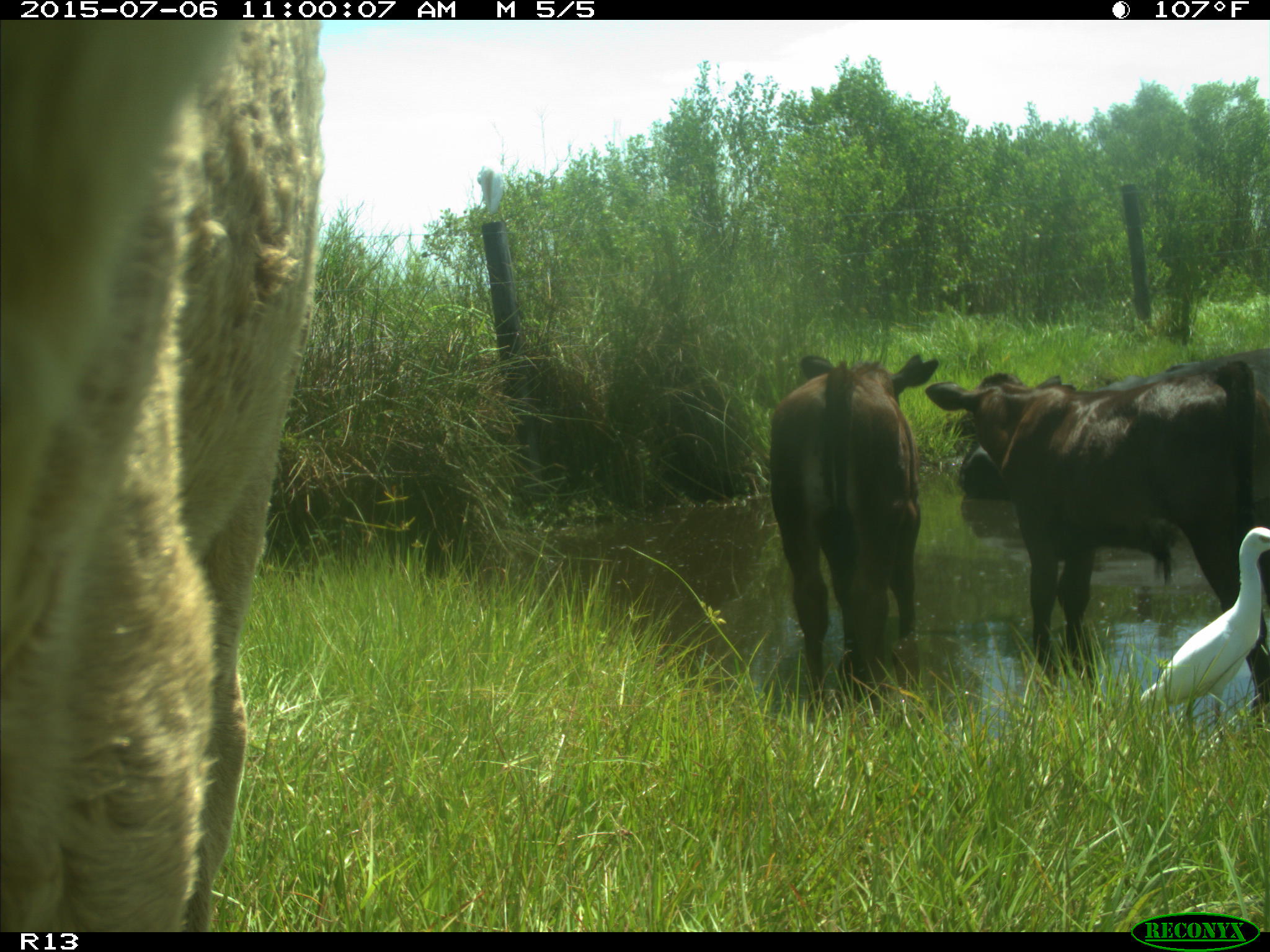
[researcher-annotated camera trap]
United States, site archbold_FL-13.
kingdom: Animalia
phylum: Chordata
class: Mammalia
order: Artiodactyla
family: Bovidae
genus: Bos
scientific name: Bos taurus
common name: domestic cow